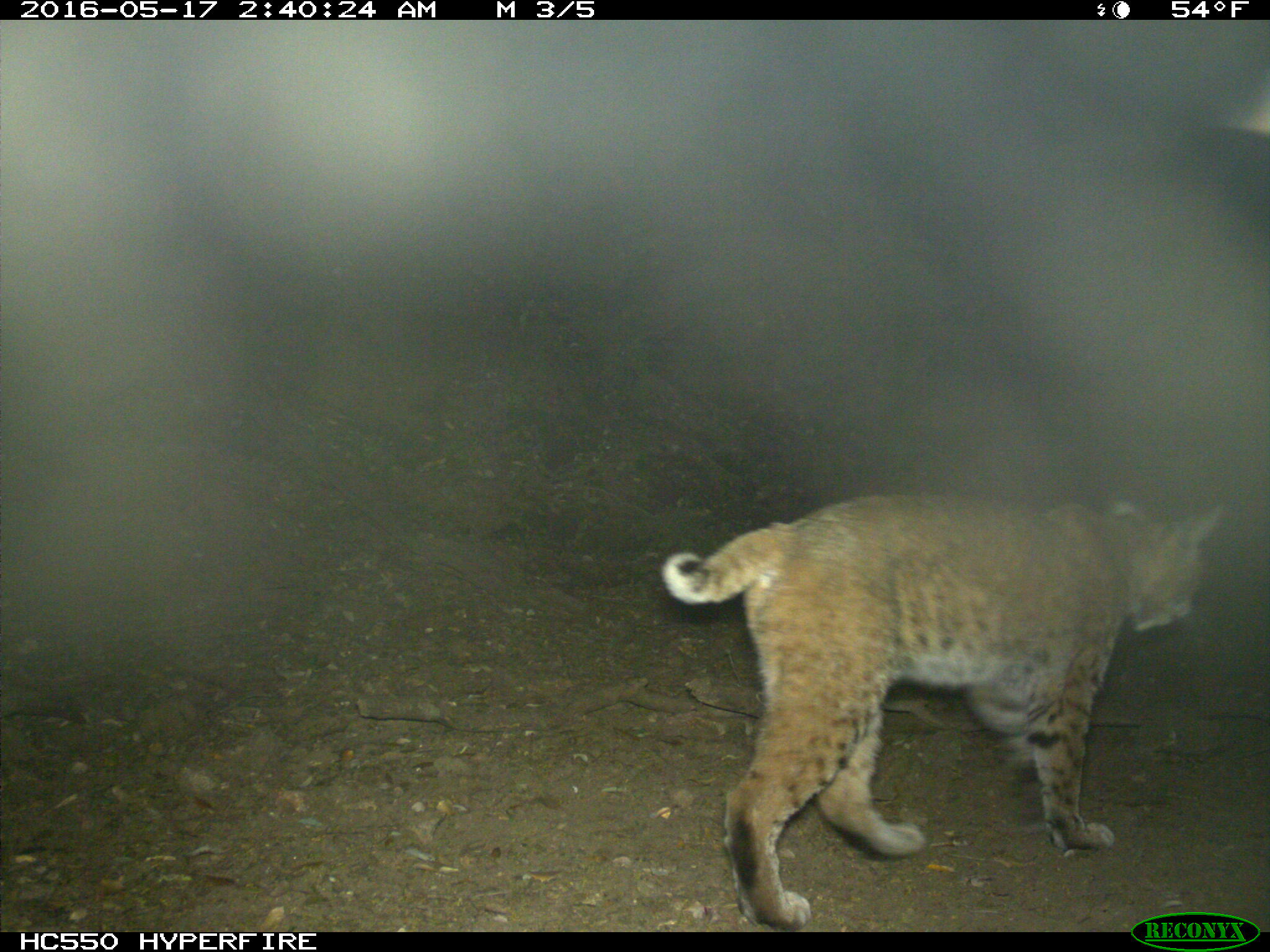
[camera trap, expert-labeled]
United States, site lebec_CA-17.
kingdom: Animalia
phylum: Chordata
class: Mammalia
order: Carnivora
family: Felidae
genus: Lynx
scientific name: Lynx rufus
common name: bobcat